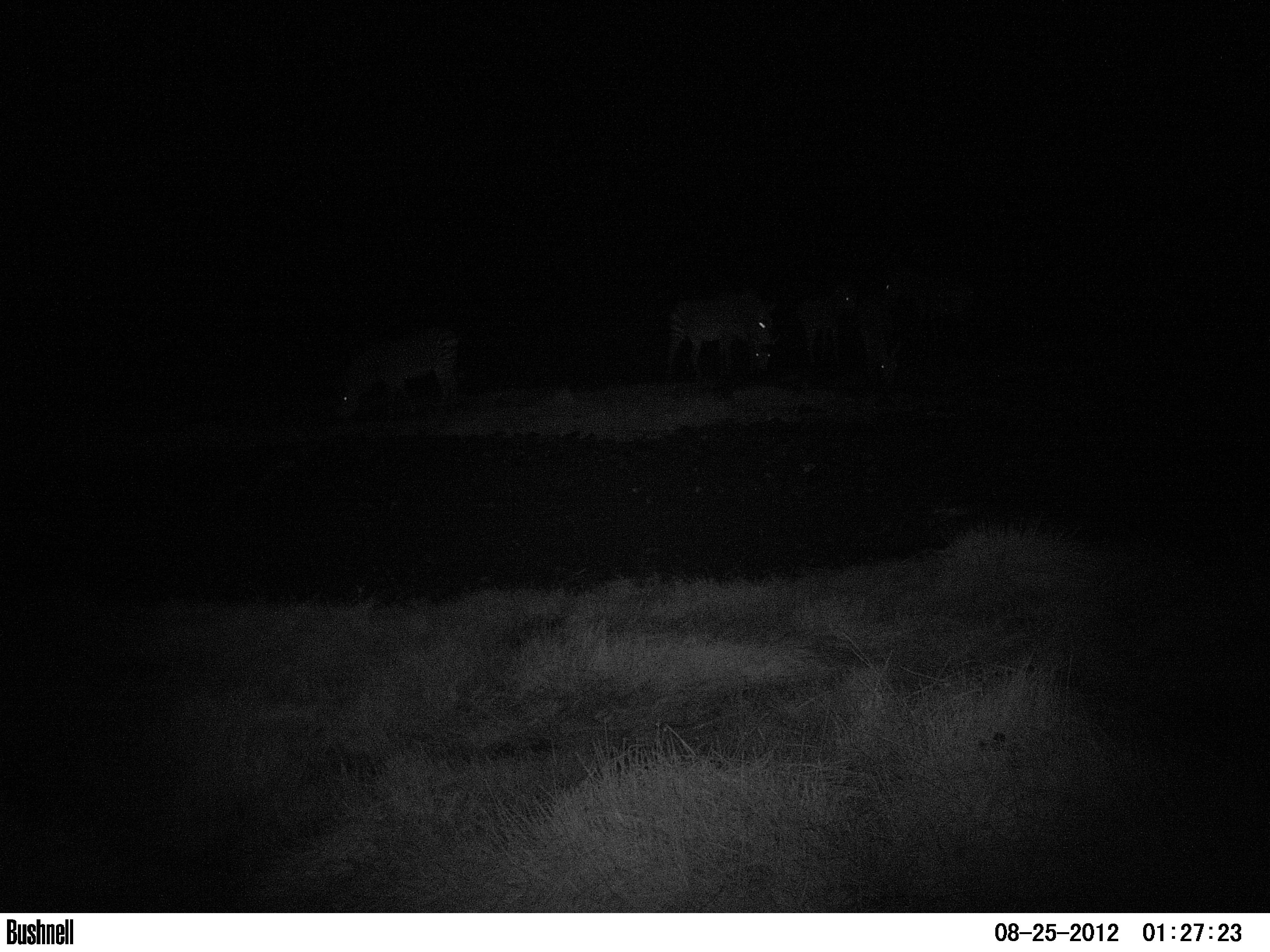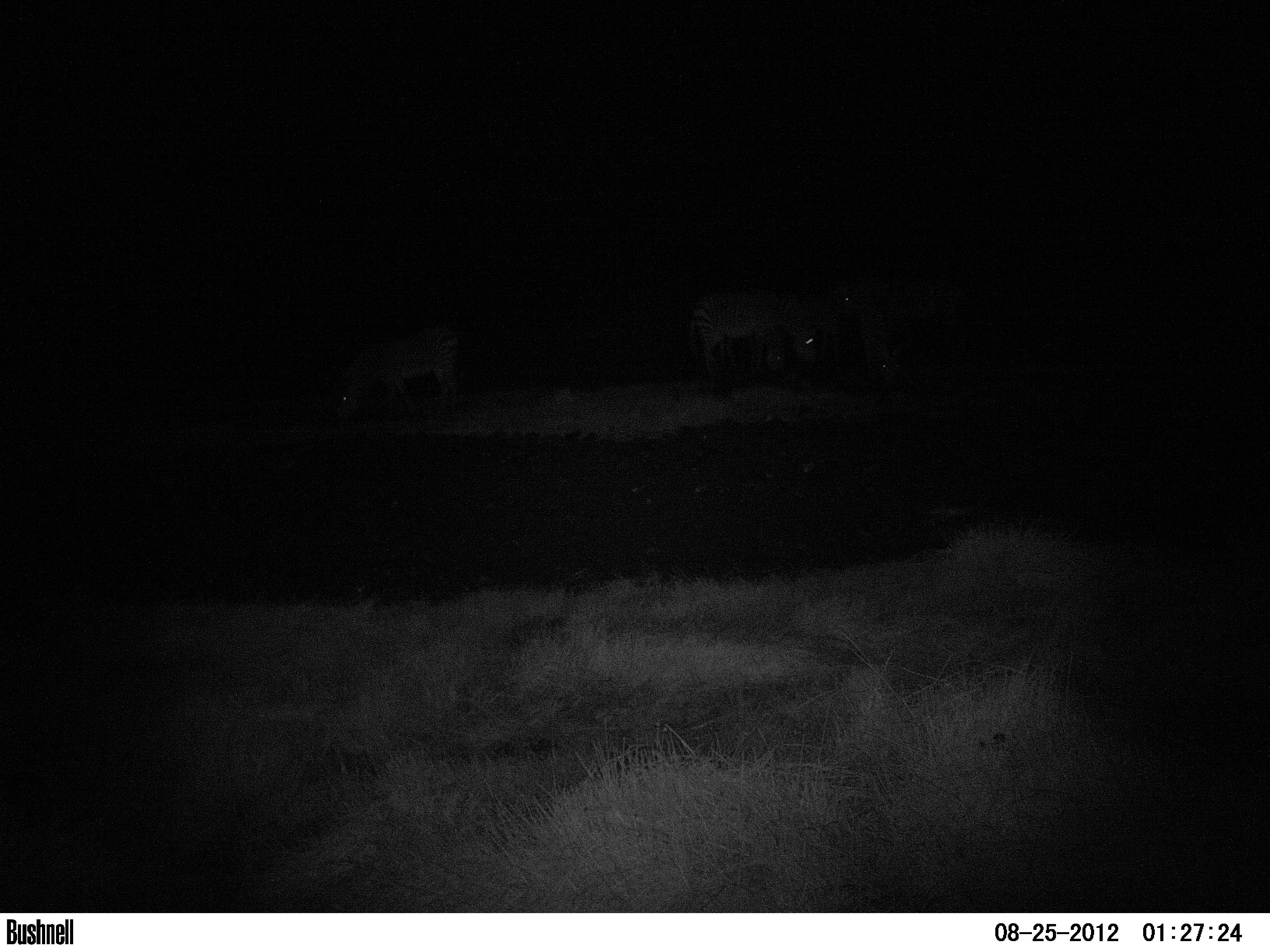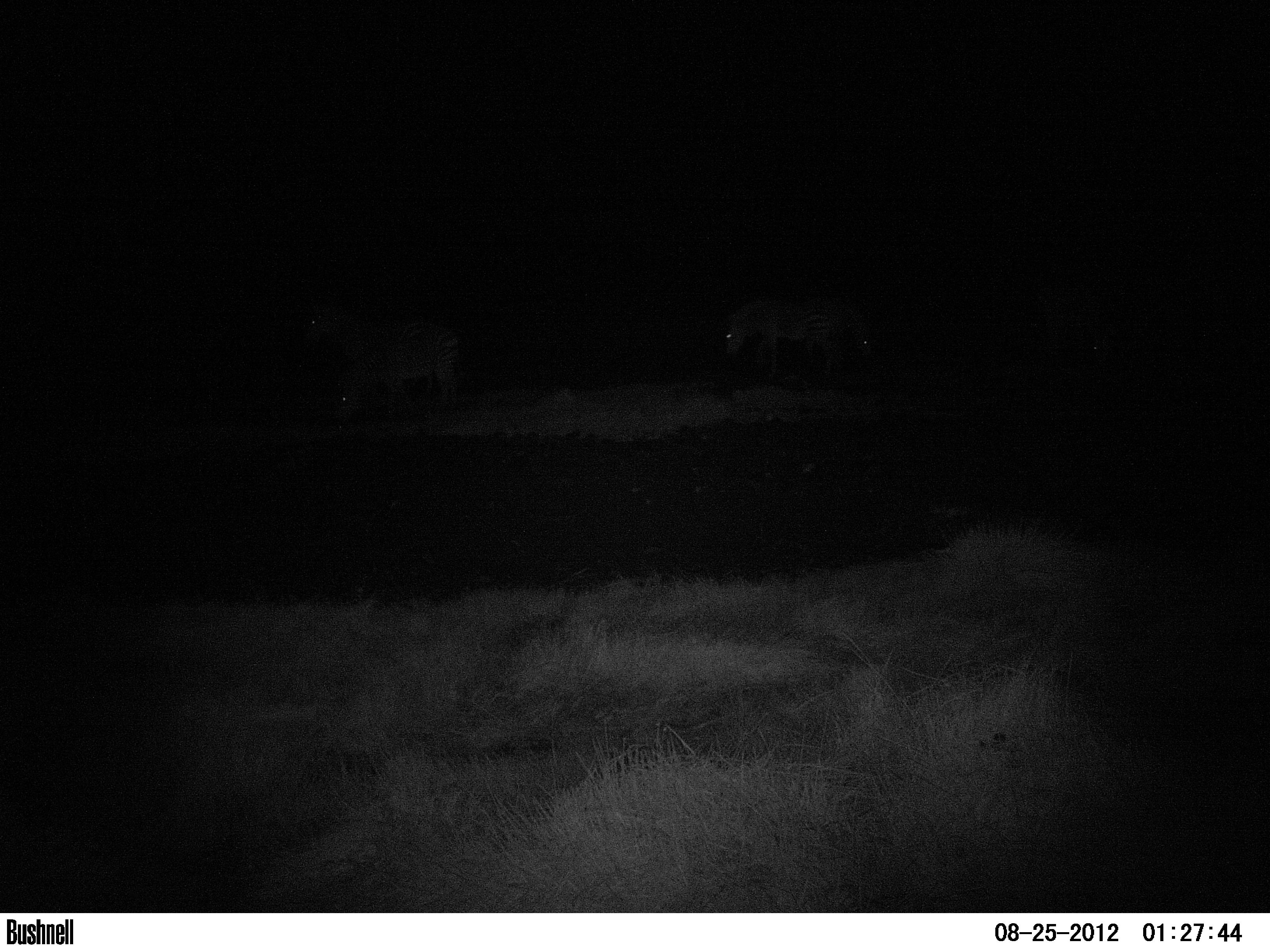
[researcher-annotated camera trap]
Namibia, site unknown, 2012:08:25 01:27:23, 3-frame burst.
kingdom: Animalia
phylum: Chordata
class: Mammalia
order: Perissodactyla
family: Equidae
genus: Equus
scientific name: Equus zebra hartmannae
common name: hartmann's mountain zebra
Equus zebra hartmannae (hartmann's mountain zebra).